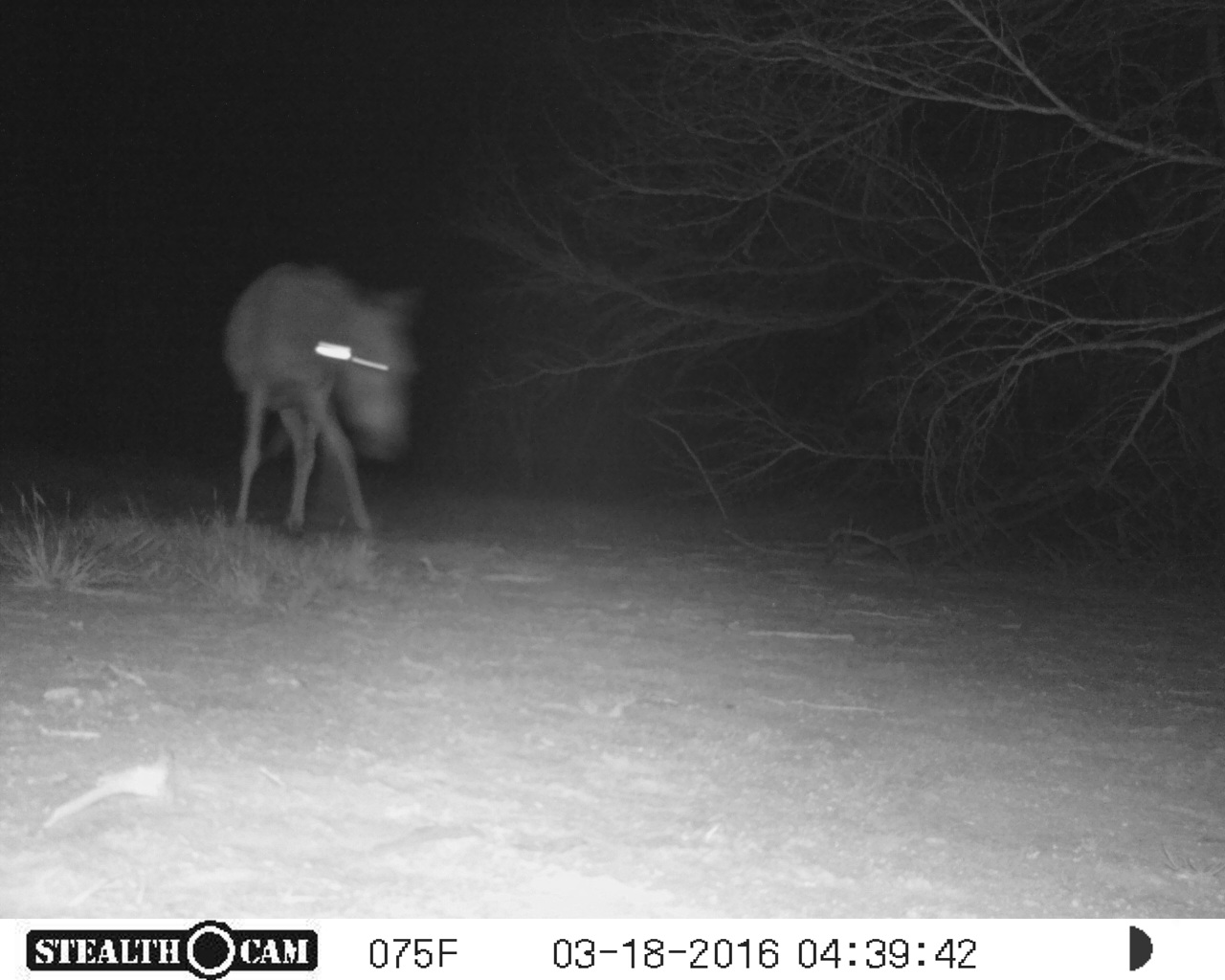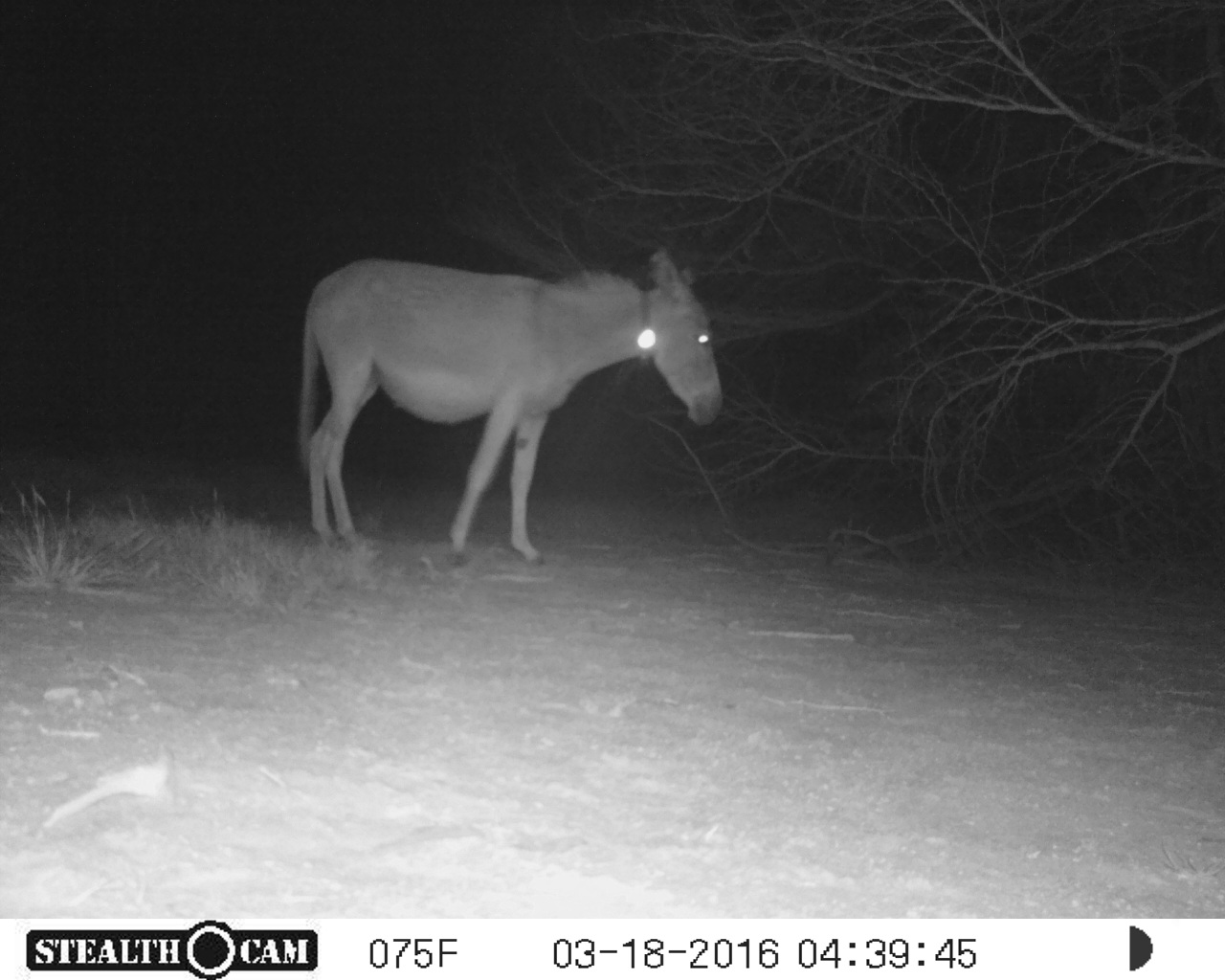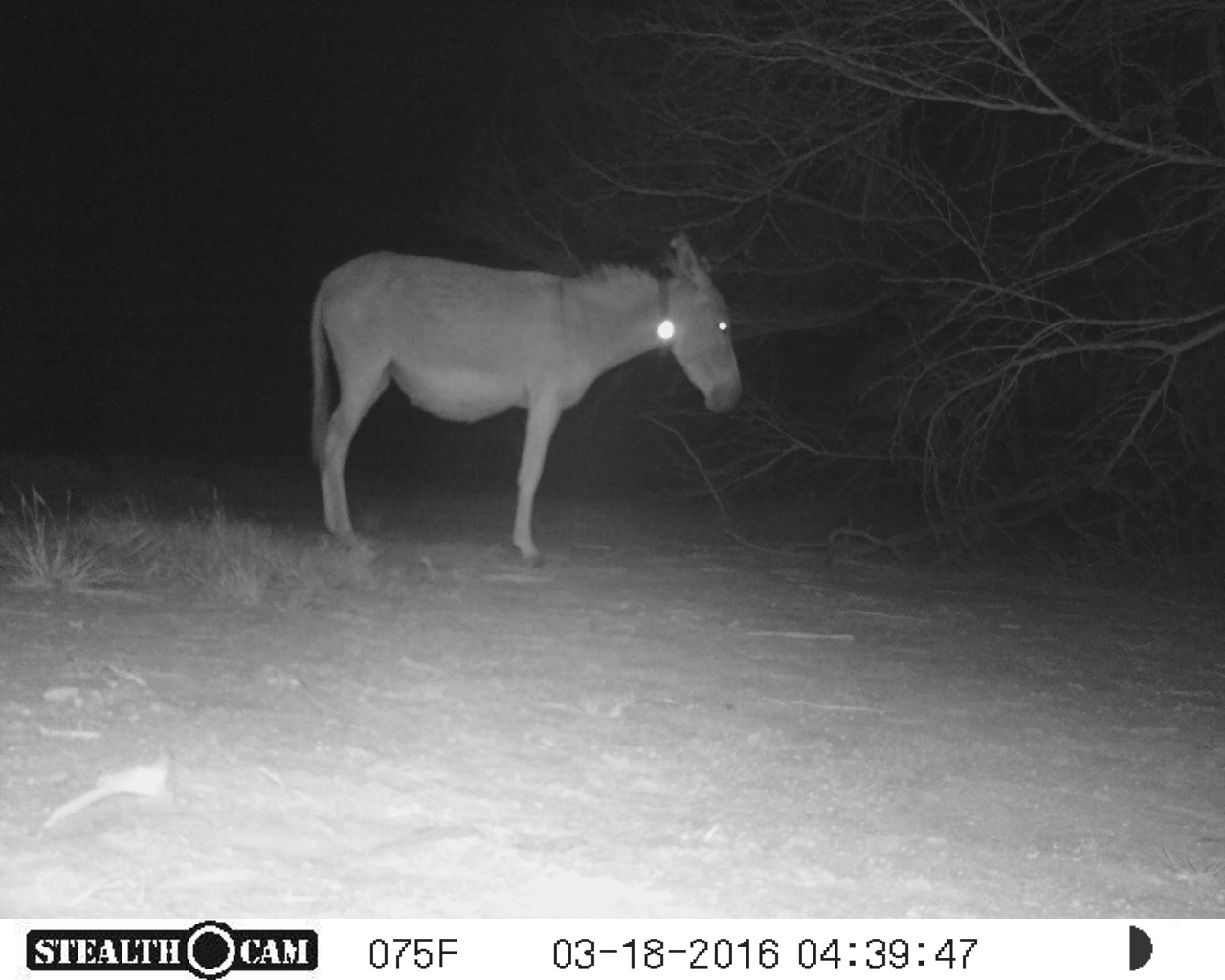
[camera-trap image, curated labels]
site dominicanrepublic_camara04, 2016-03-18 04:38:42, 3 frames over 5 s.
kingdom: Animalia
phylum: Chordata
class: Mammalia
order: Perissodactyla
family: Equidae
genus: Equus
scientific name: Equus asinus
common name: donkey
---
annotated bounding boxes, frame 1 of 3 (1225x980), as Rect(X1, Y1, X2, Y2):
donkey: Rect(219, 258, 424, 541)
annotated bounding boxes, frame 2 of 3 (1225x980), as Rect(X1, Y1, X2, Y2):
donkey: Rect(291, 245, 724, 568)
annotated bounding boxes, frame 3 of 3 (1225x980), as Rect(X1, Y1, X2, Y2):
donkey: Rect(305, 237, 747, 569)